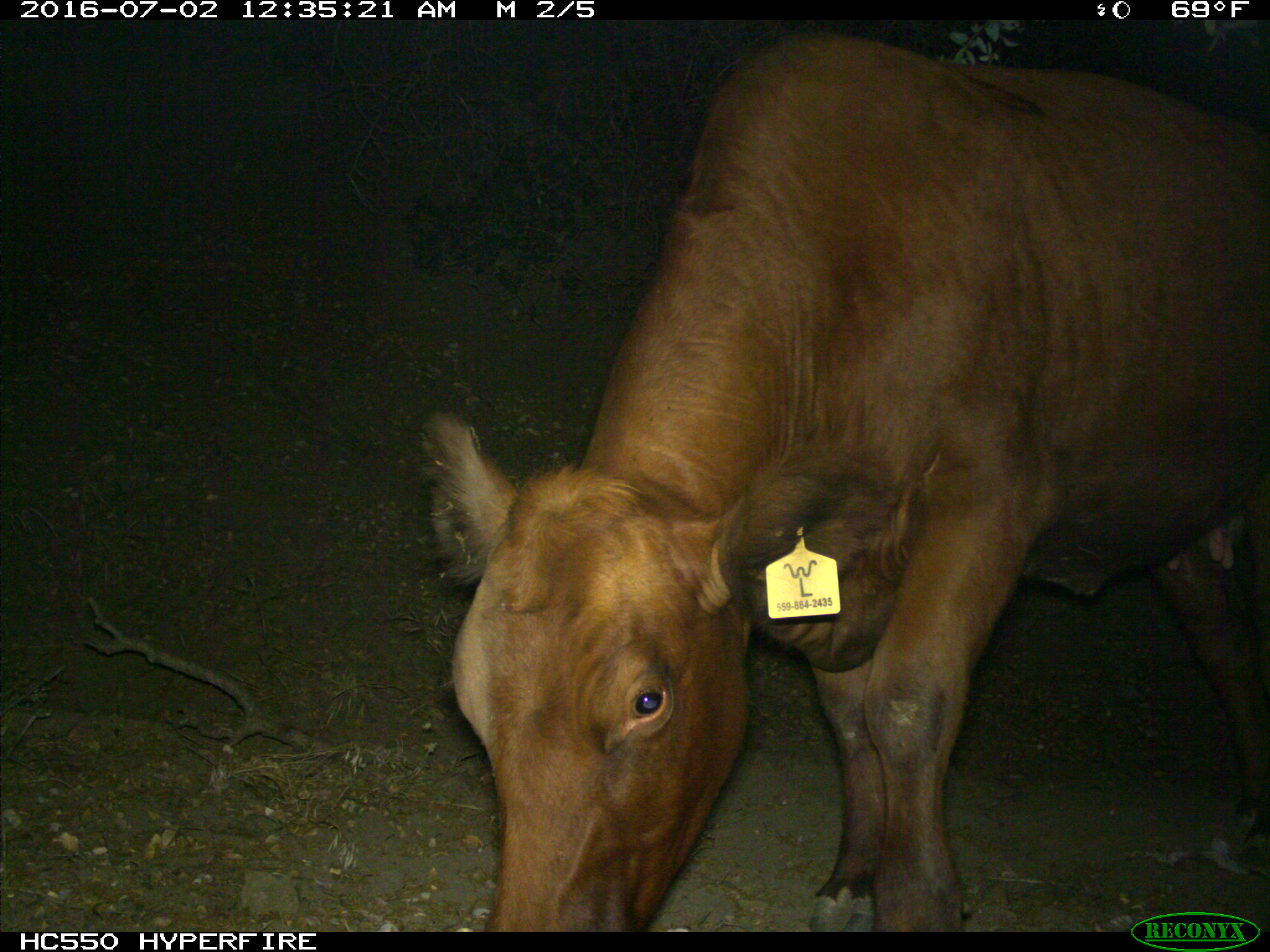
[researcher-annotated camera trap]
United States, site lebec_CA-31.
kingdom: Animalia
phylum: Chordata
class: Mammalia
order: Artiodactyla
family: Bovidae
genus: Bos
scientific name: Bos taurus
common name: domestic cow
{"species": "Bos taurus (domestic cow)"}